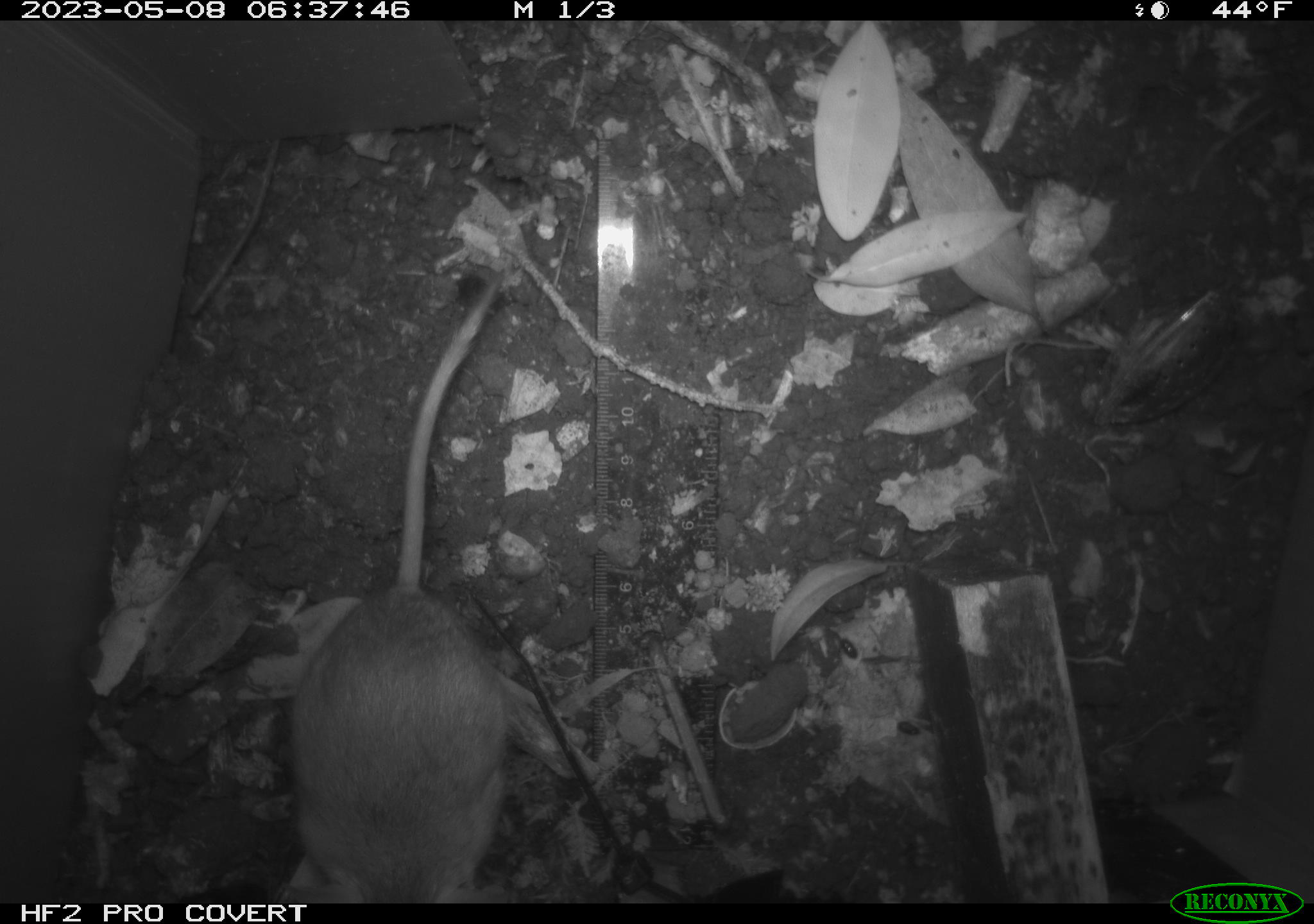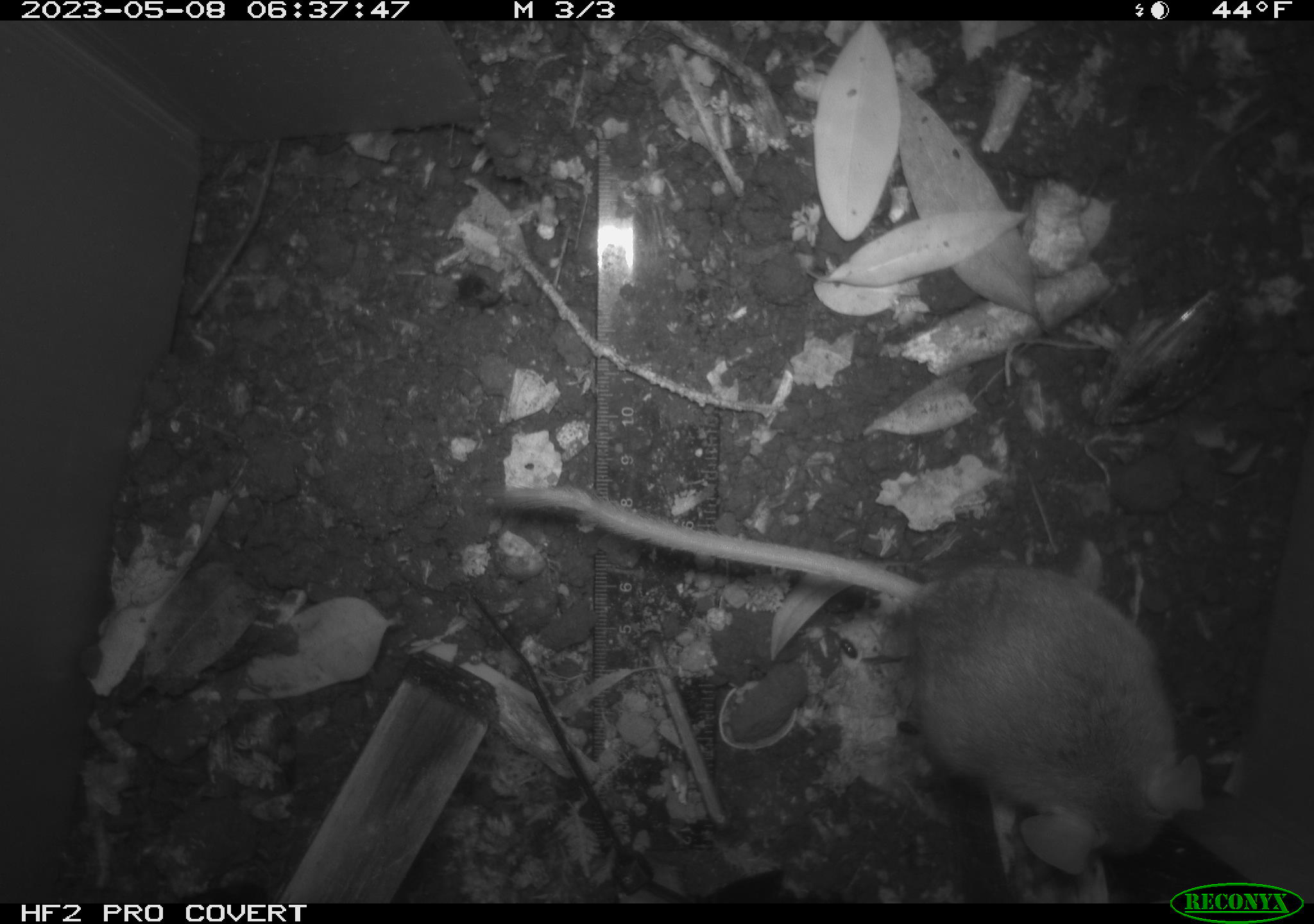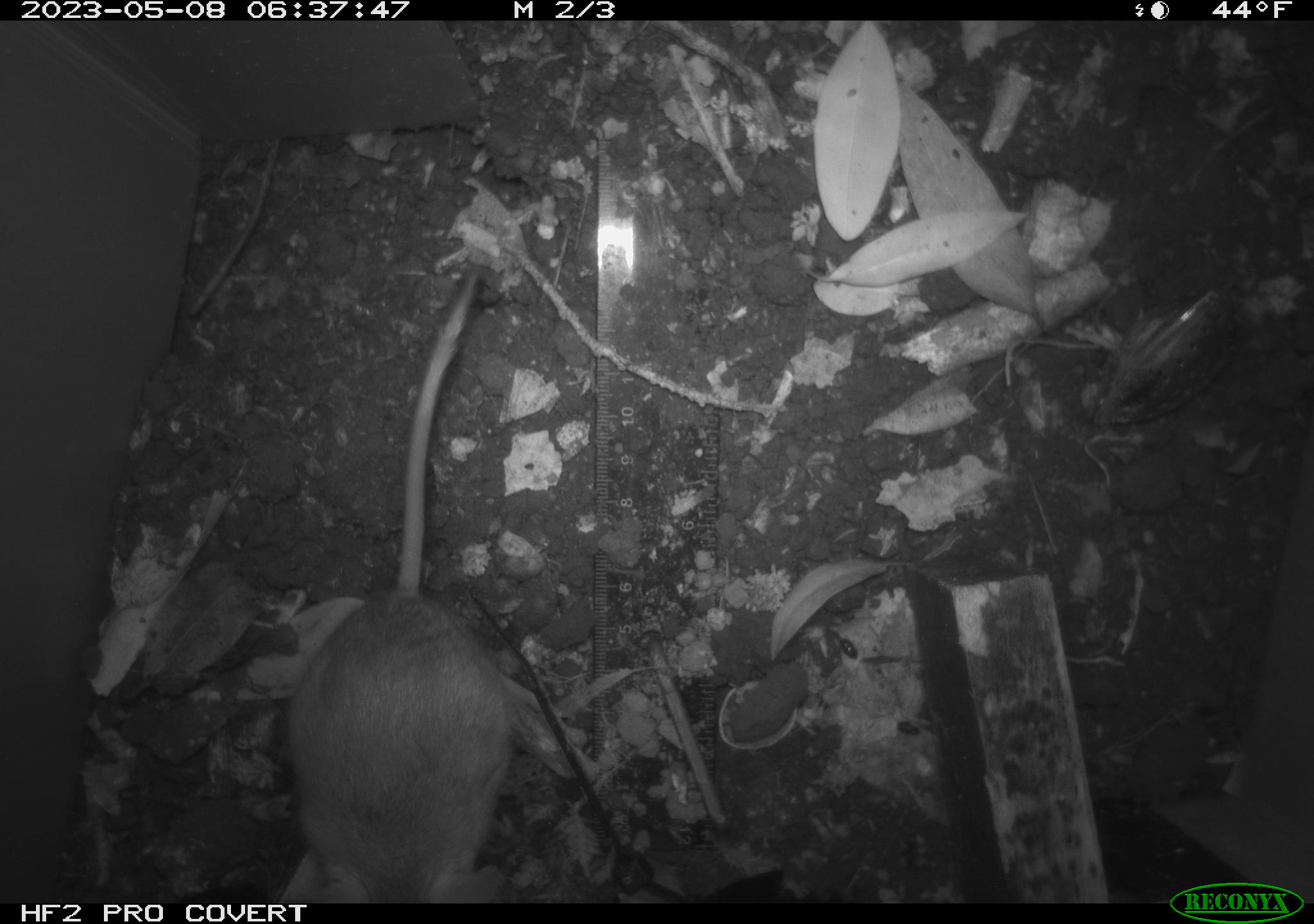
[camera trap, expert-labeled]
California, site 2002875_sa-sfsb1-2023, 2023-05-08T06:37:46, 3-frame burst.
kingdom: Animalia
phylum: Chordata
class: Mammalia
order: Rodentia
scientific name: Rodentia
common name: mouse species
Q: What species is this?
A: Mouse species (Rodentia).